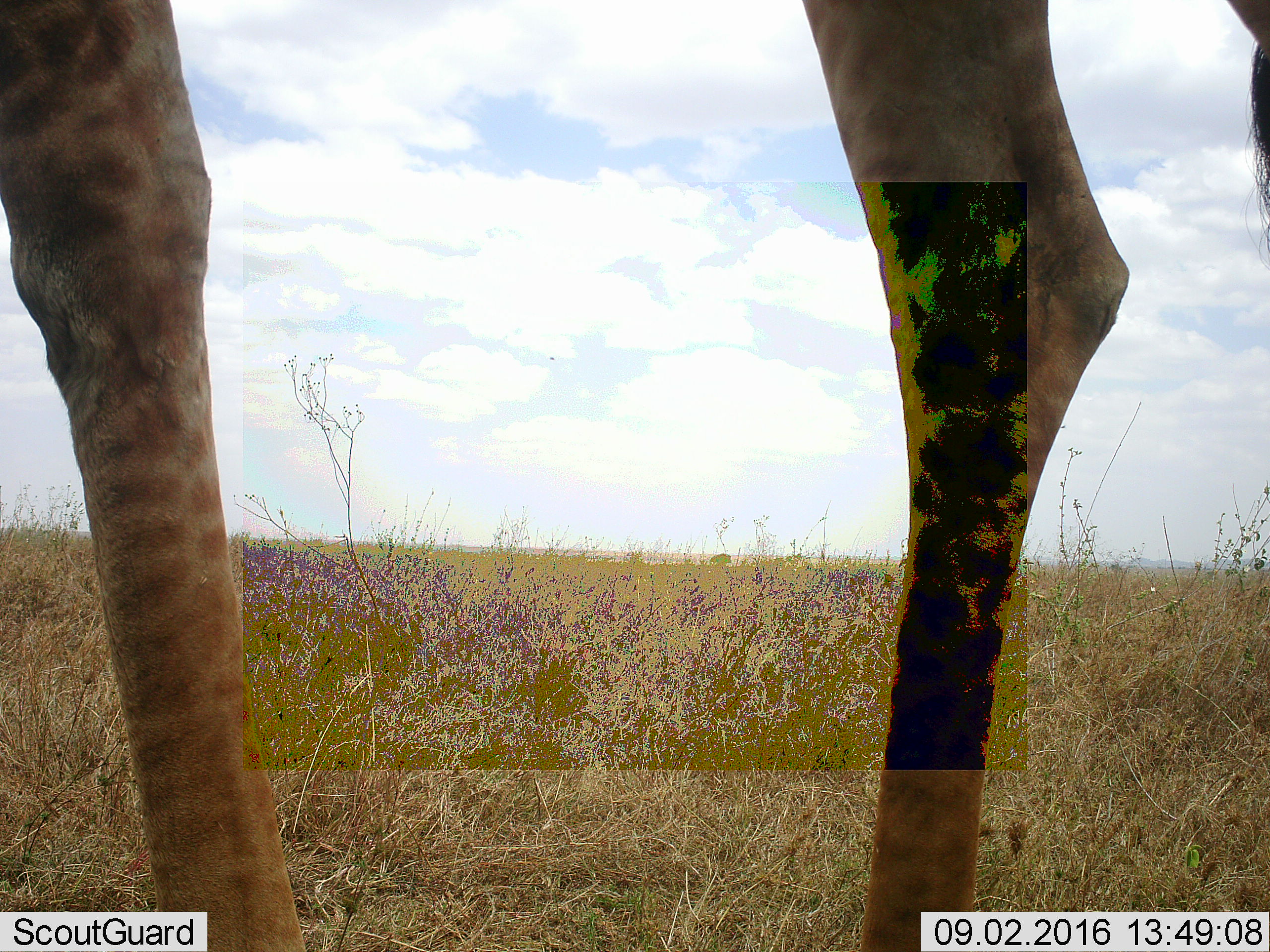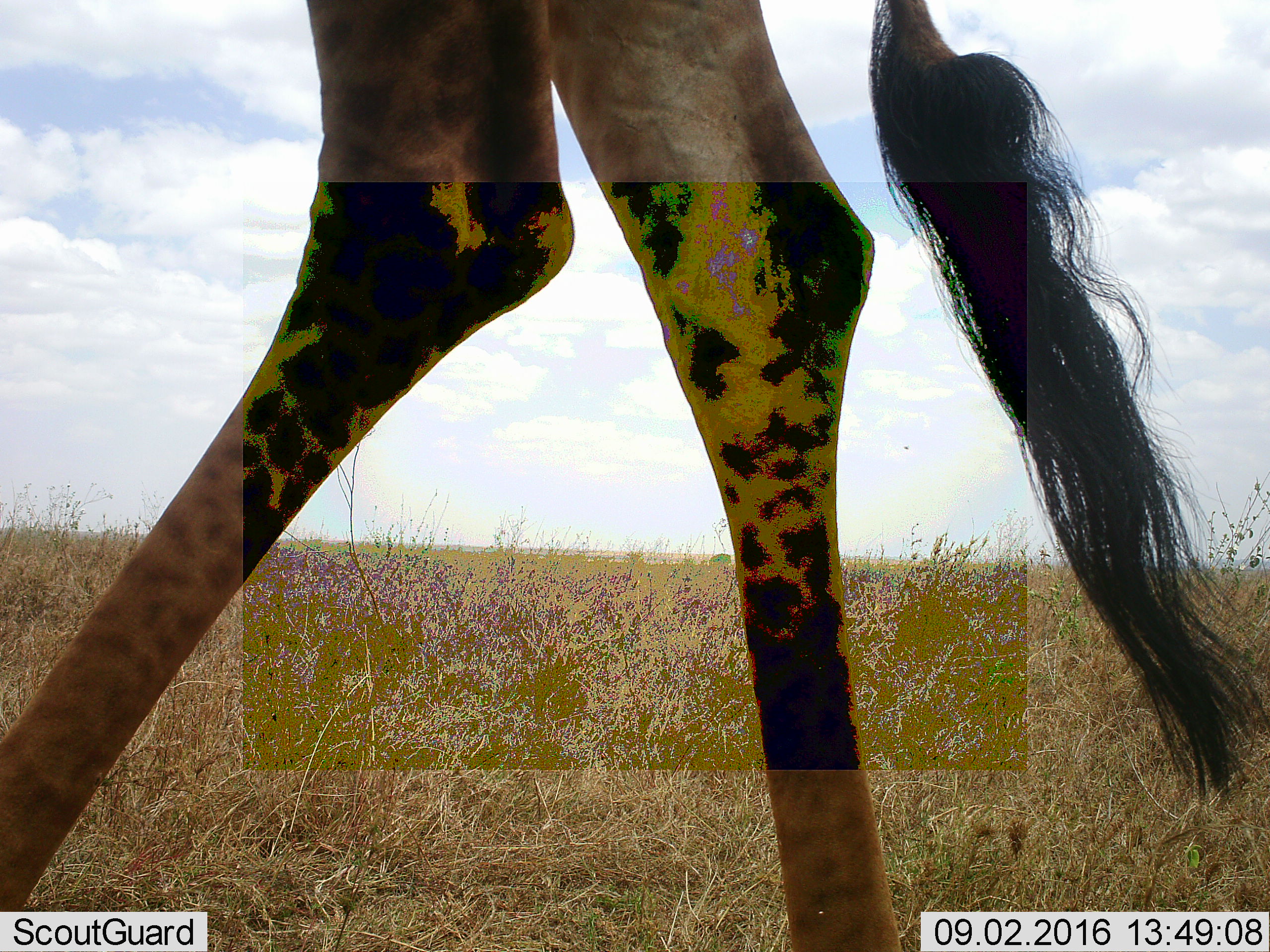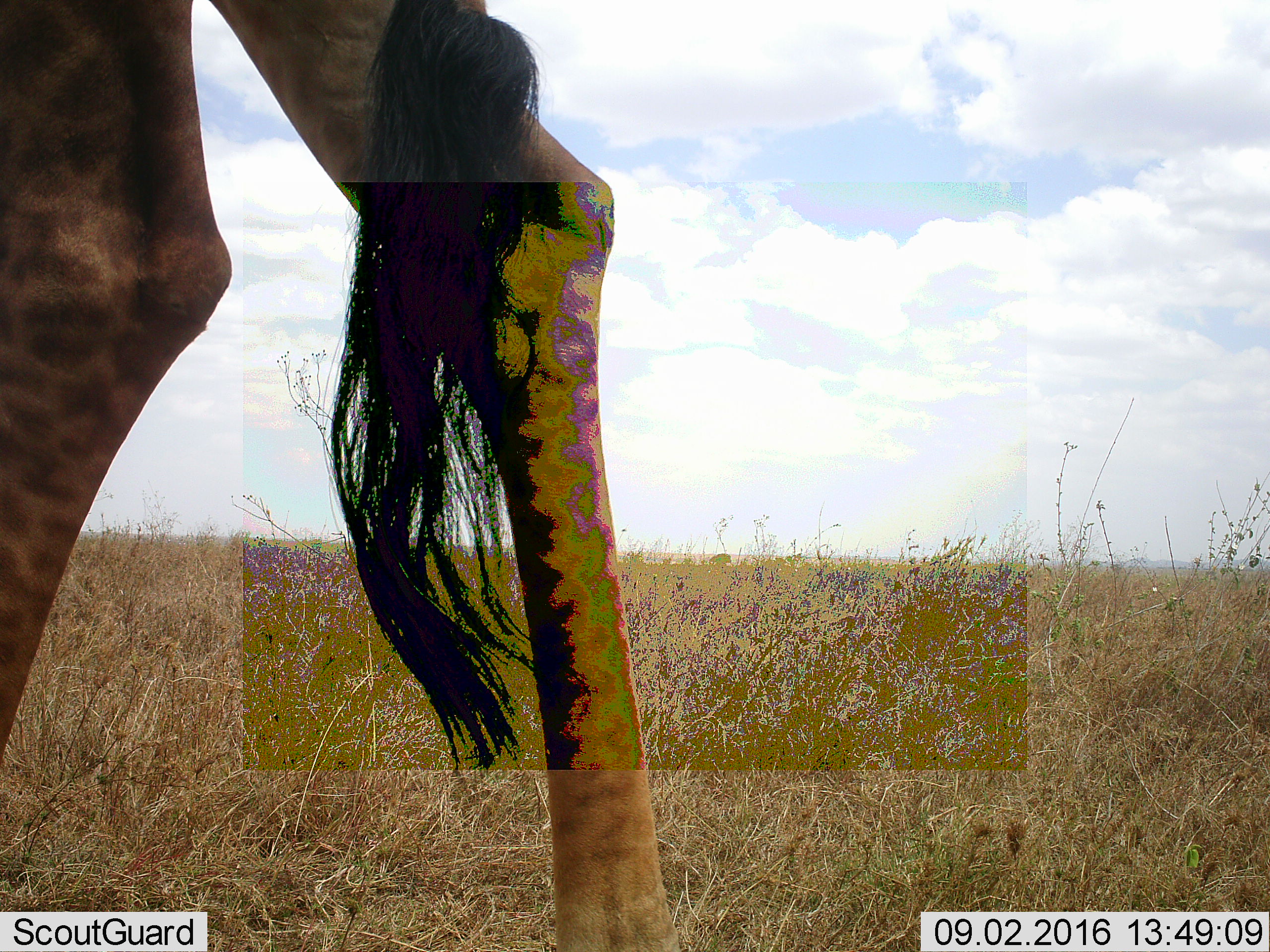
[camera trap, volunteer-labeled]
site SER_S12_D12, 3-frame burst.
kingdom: Animalia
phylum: Chordata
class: Mammalia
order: Artiodactyla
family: Giraffidae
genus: Giraffa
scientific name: Giraffa camelopardalis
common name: giraffe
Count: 1.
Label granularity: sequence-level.